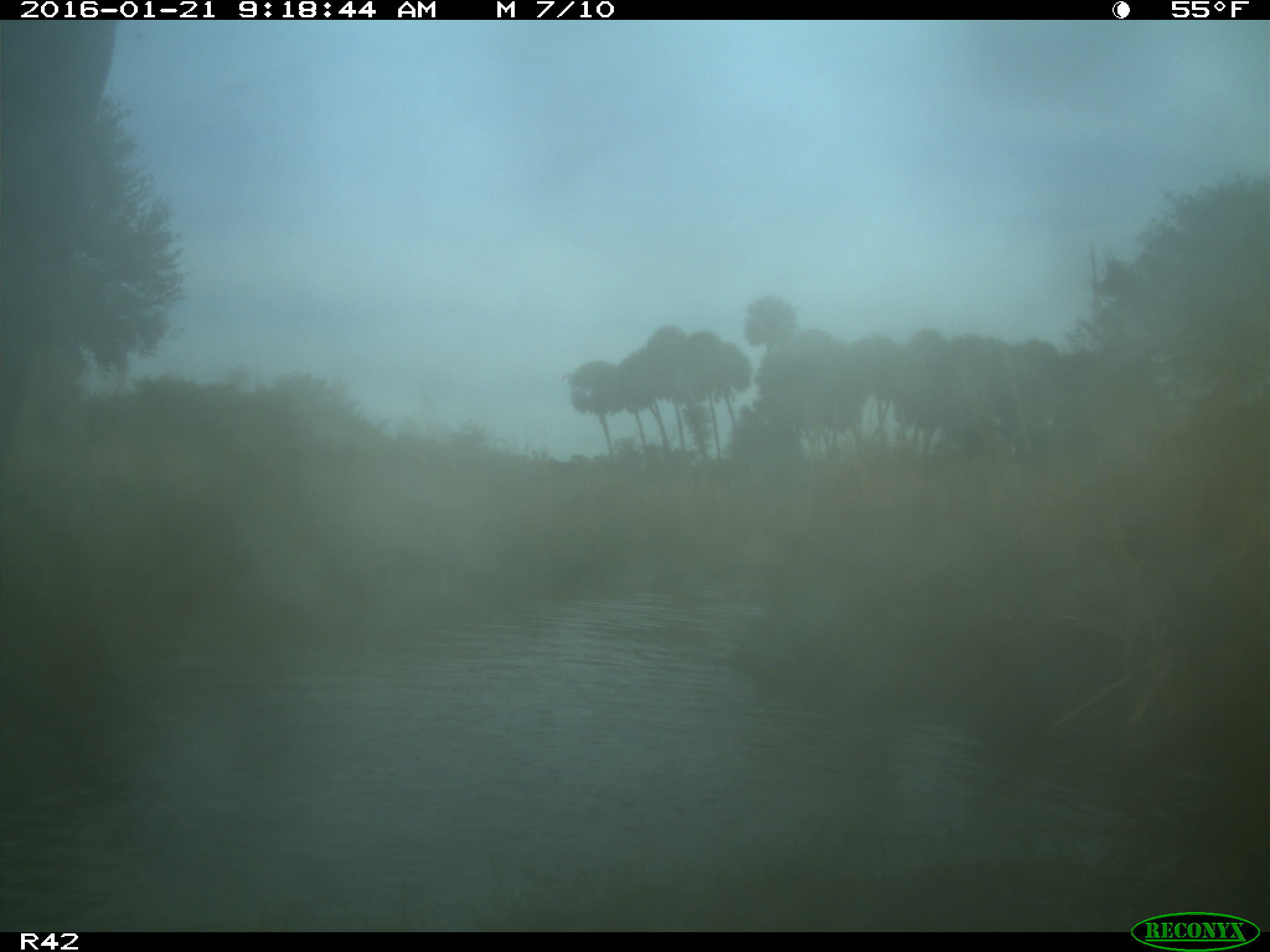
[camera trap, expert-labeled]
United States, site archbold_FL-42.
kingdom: Animalia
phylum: Chordata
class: Mammalia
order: Artiodactyla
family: Bovidae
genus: Bos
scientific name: Bos taurus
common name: domestic cow